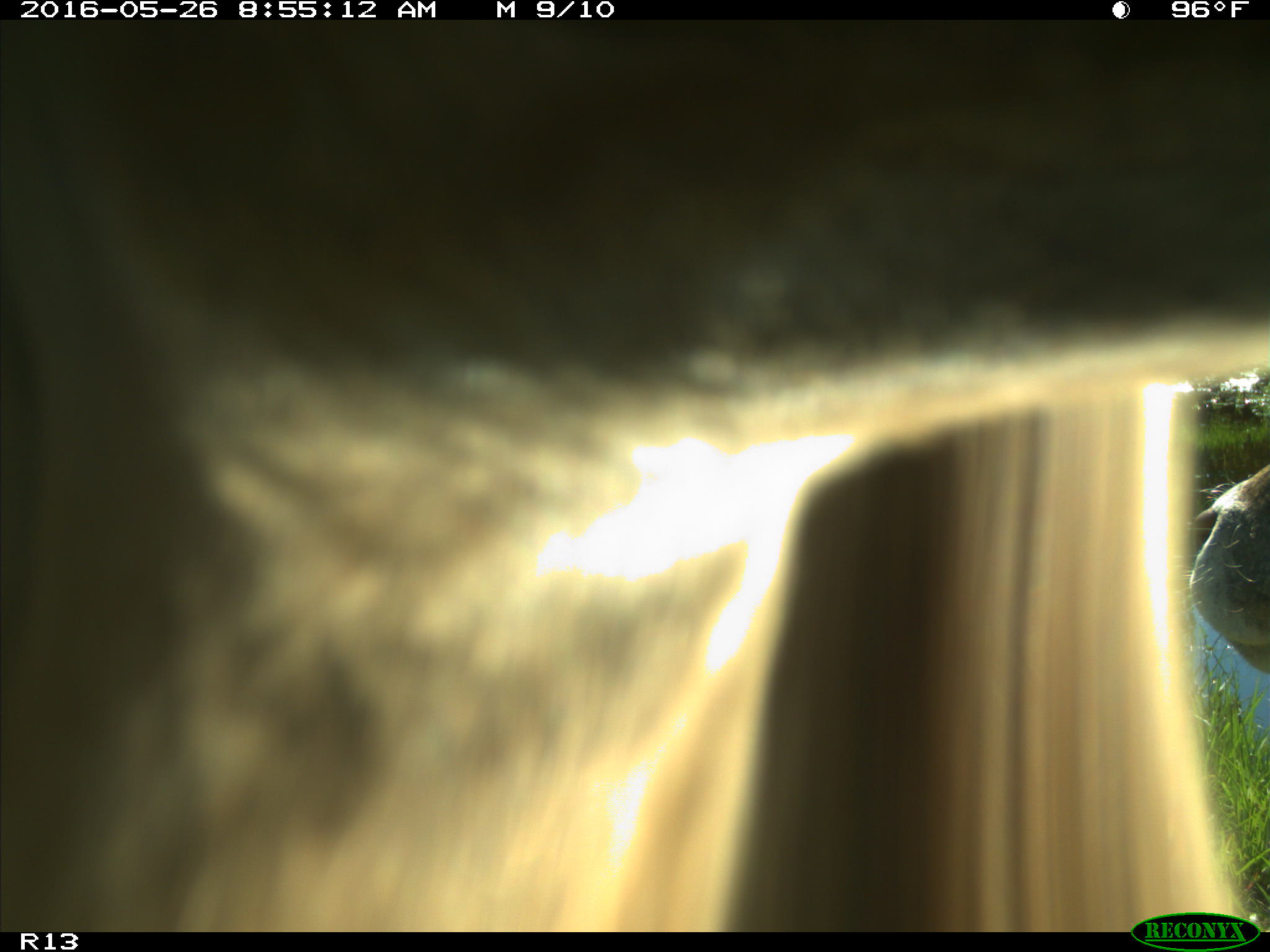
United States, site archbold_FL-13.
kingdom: Animalia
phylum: Chordata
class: Mammalia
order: Artiodactyla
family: Bovidae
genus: Bos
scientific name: Bos taurus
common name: domestic cow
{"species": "Bos taurus (domestic cow)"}